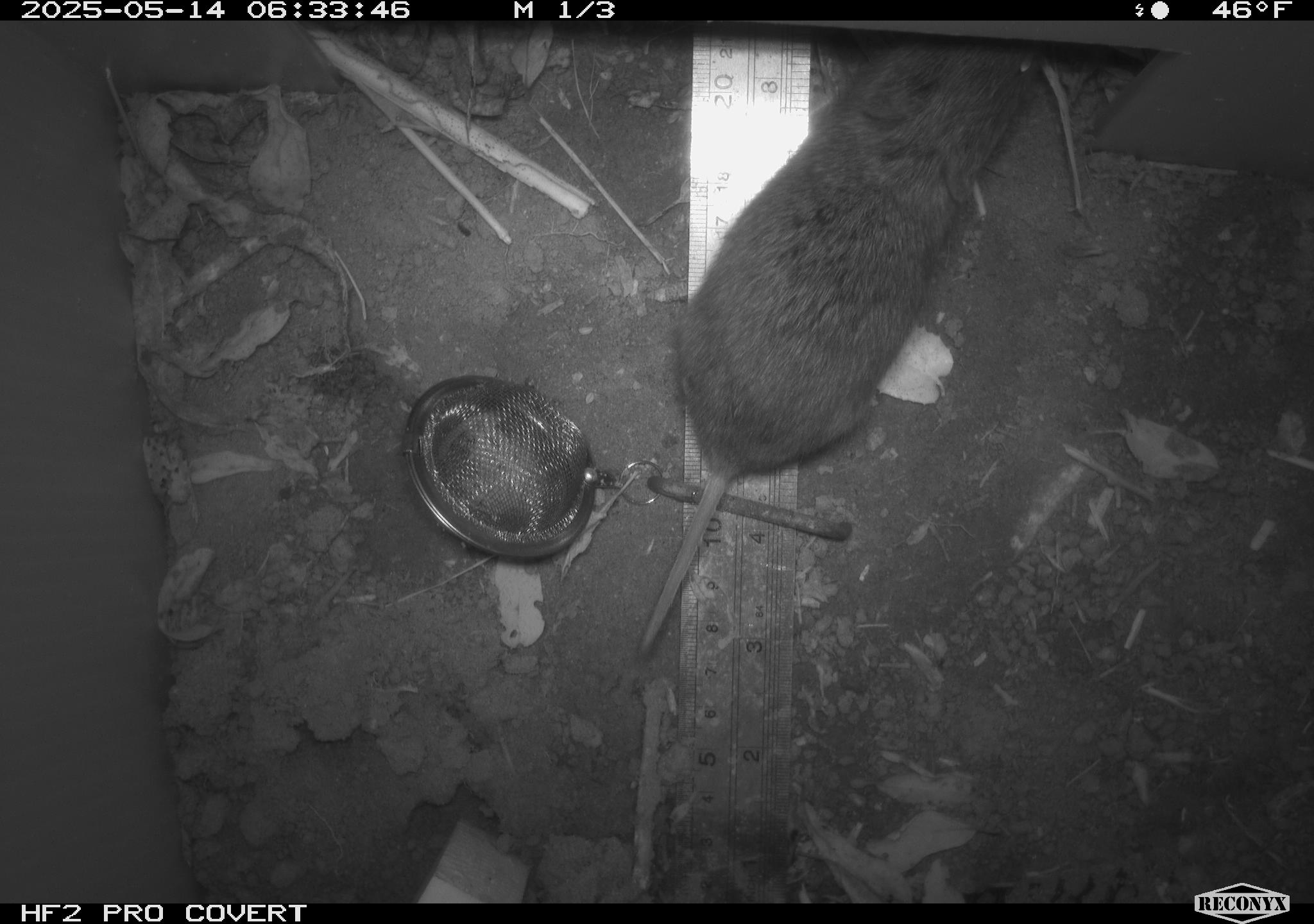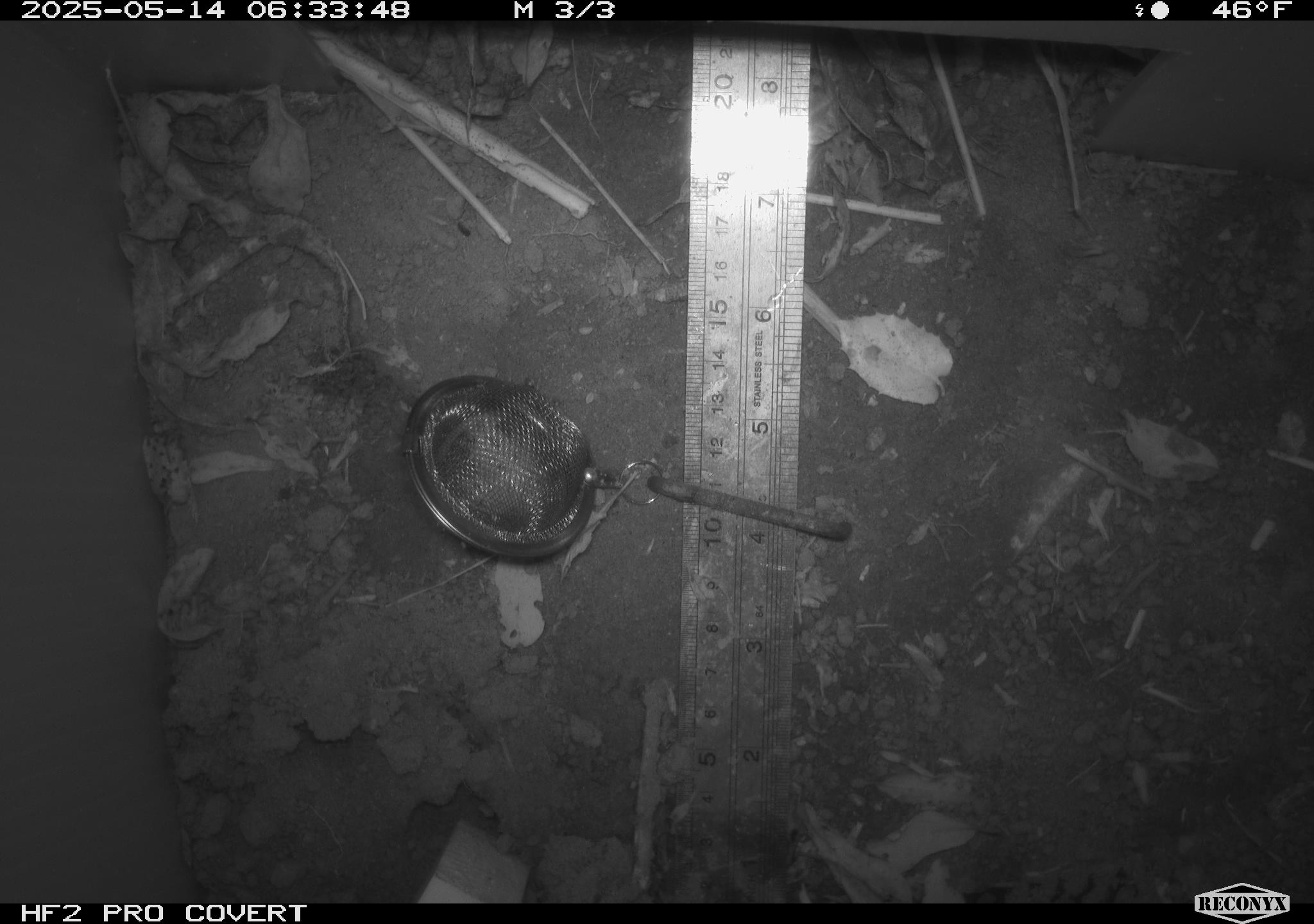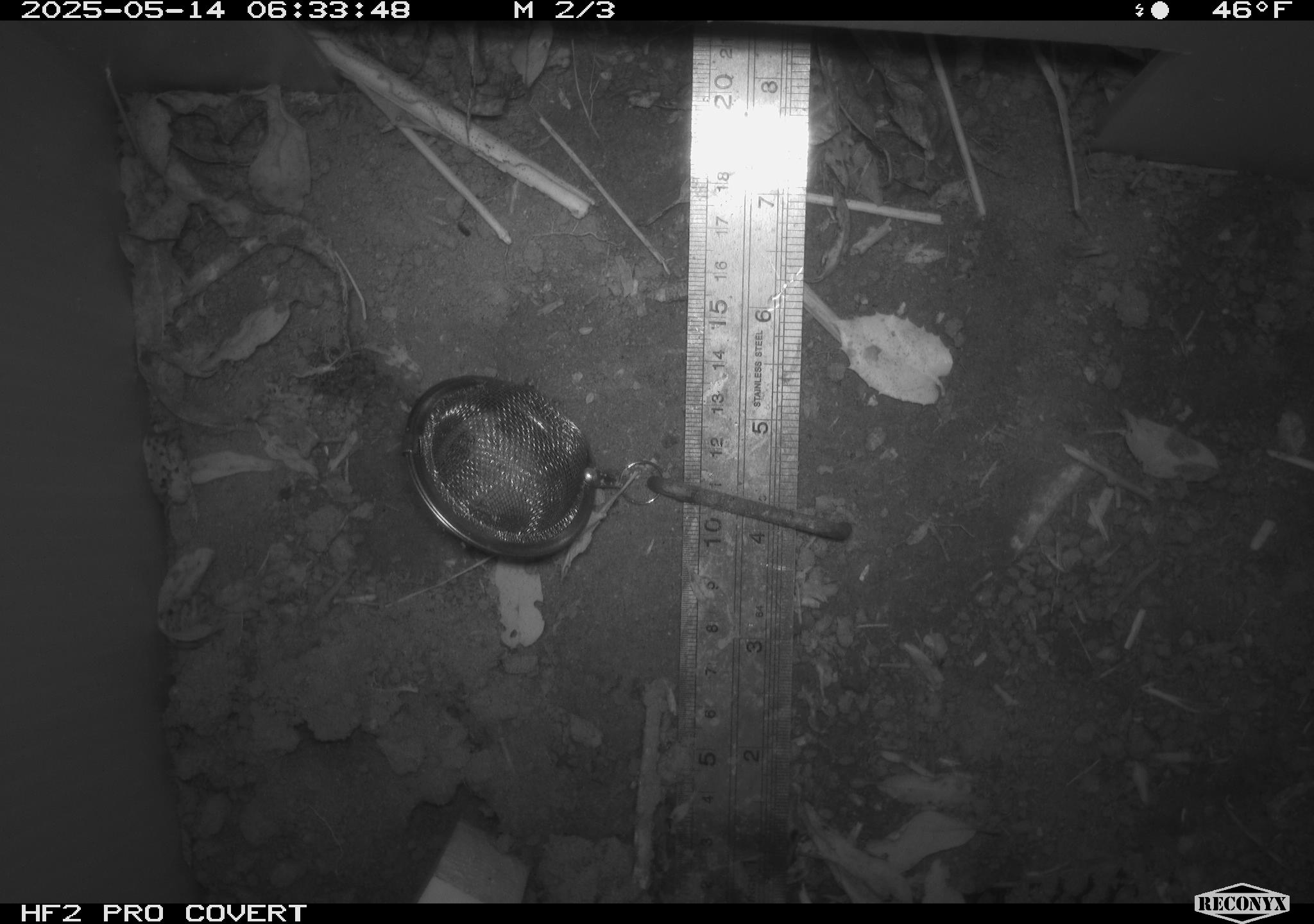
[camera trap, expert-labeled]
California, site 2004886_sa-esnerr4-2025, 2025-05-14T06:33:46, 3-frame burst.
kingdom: Animalia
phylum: Chordata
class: Mammalia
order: Rodentia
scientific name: Rodentia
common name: rodent